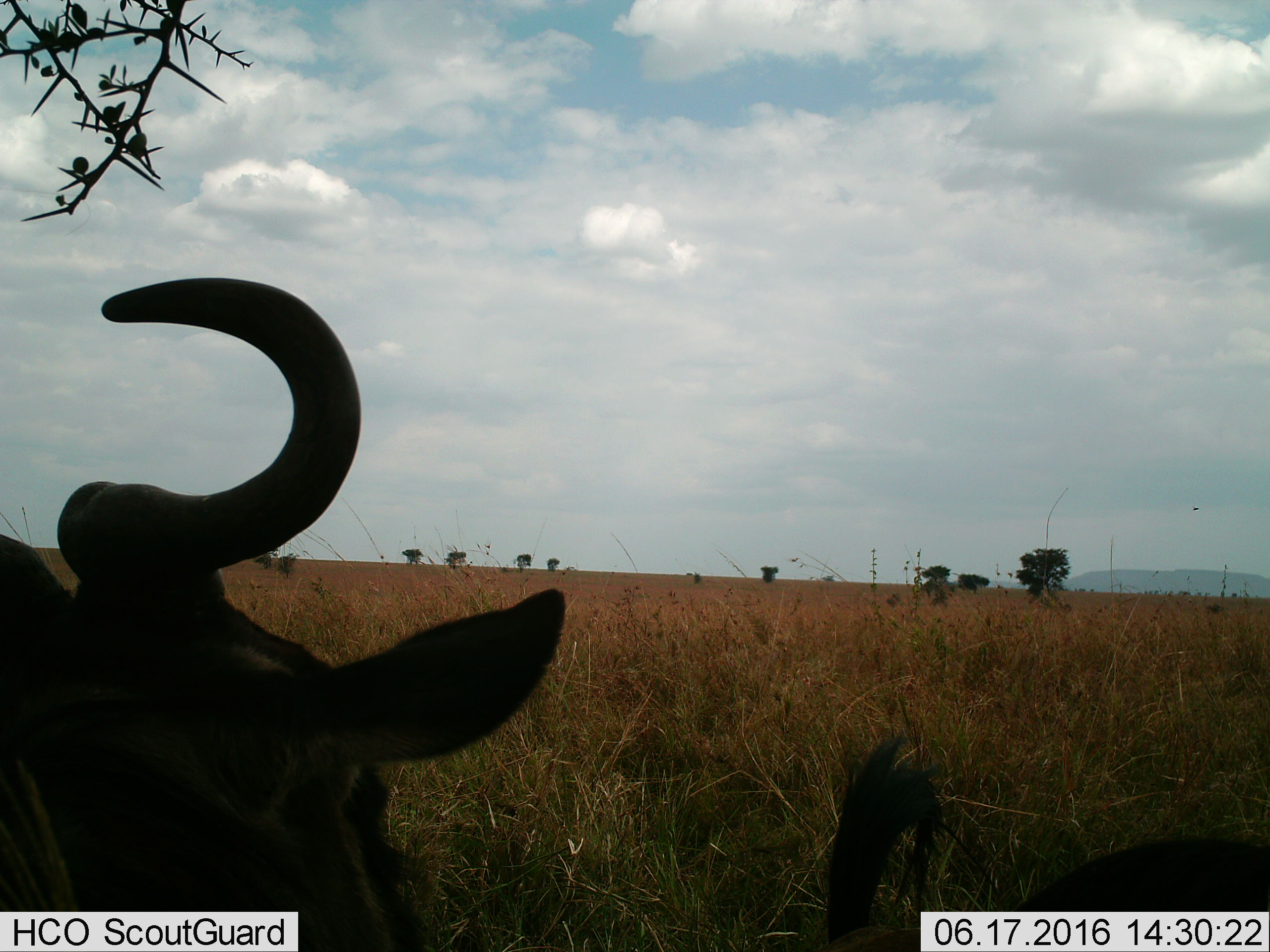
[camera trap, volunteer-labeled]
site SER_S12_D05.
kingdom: Animalia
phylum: Chordata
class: Mammalia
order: Artiodactyla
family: Bovidae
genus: Connochaetes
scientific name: Connochaetes taurinus taurinus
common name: blue wildebeest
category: wildebeestblue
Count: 2.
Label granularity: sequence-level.